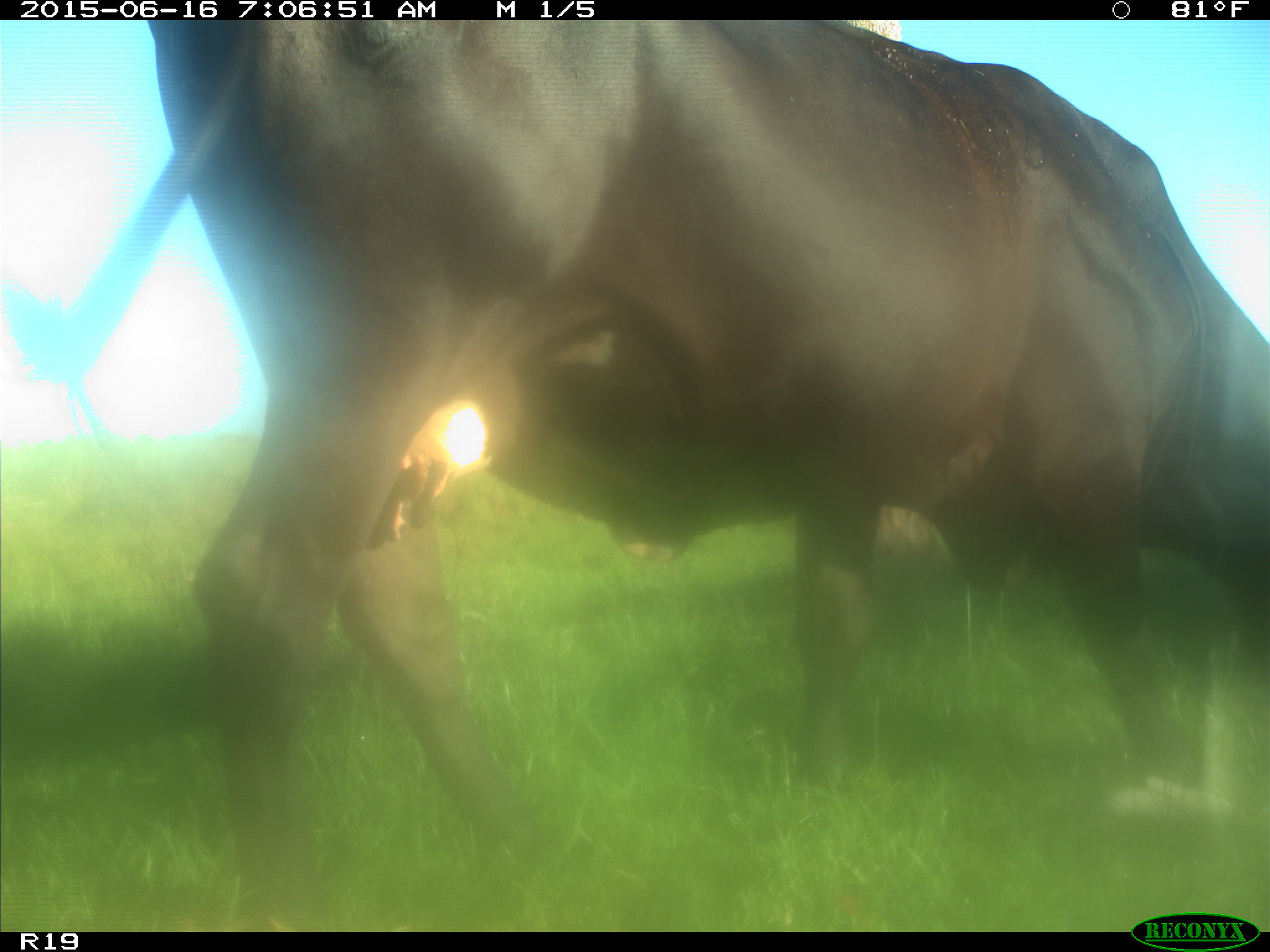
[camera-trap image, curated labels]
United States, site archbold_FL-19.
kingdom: Animalia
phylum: Chordata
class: Mammalia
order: Artiodactyla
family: Bovidae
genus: Bos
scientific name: Bos taurus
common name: domestic cow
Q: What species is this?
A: Bos taurus (domestic cow).